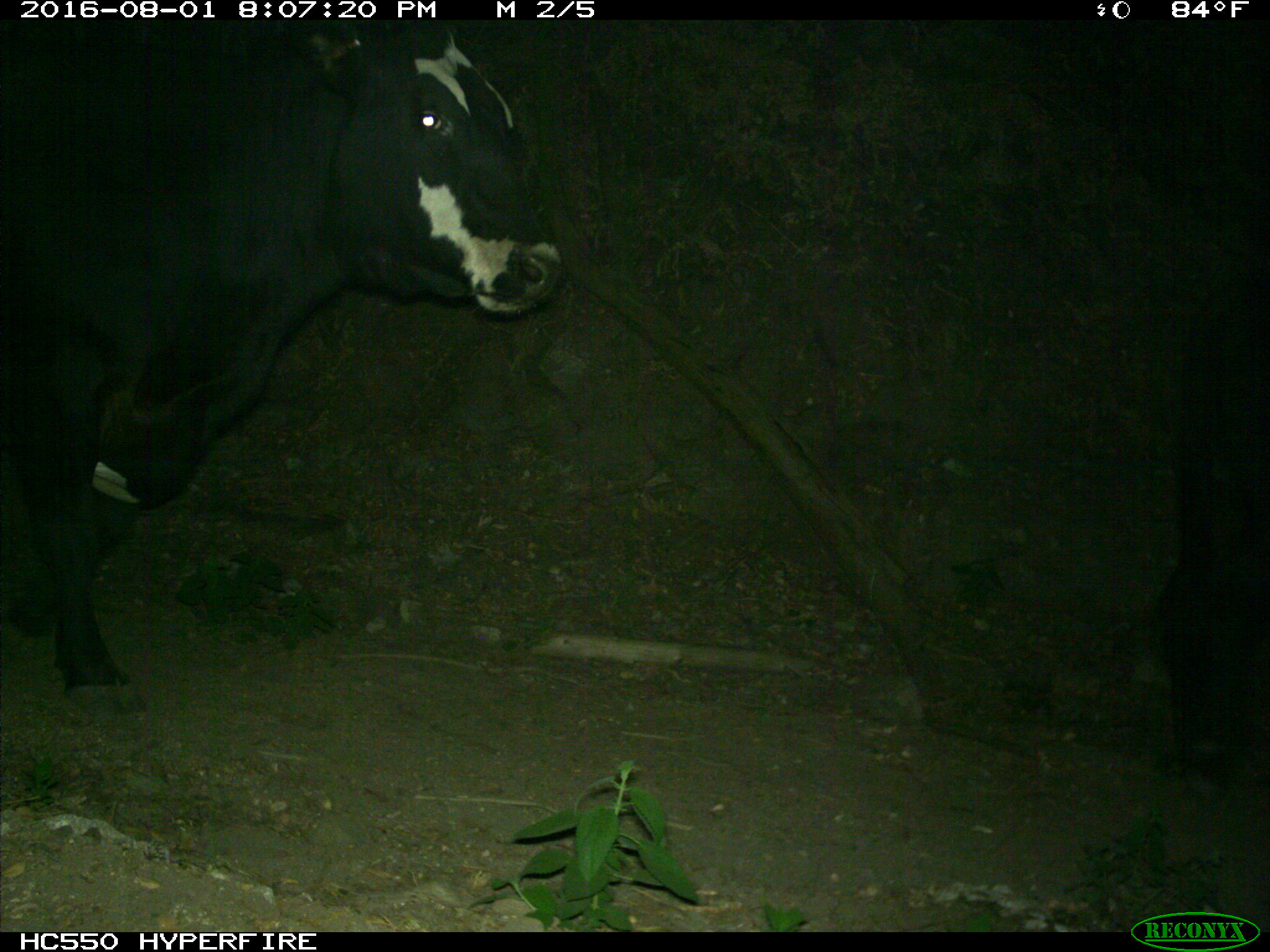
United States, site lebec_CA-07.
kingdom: Animalia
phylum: Chordata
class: Mammalia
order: Artiodactyla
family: Bovidae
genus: Bos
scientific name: Bos taurus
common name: domestic cow